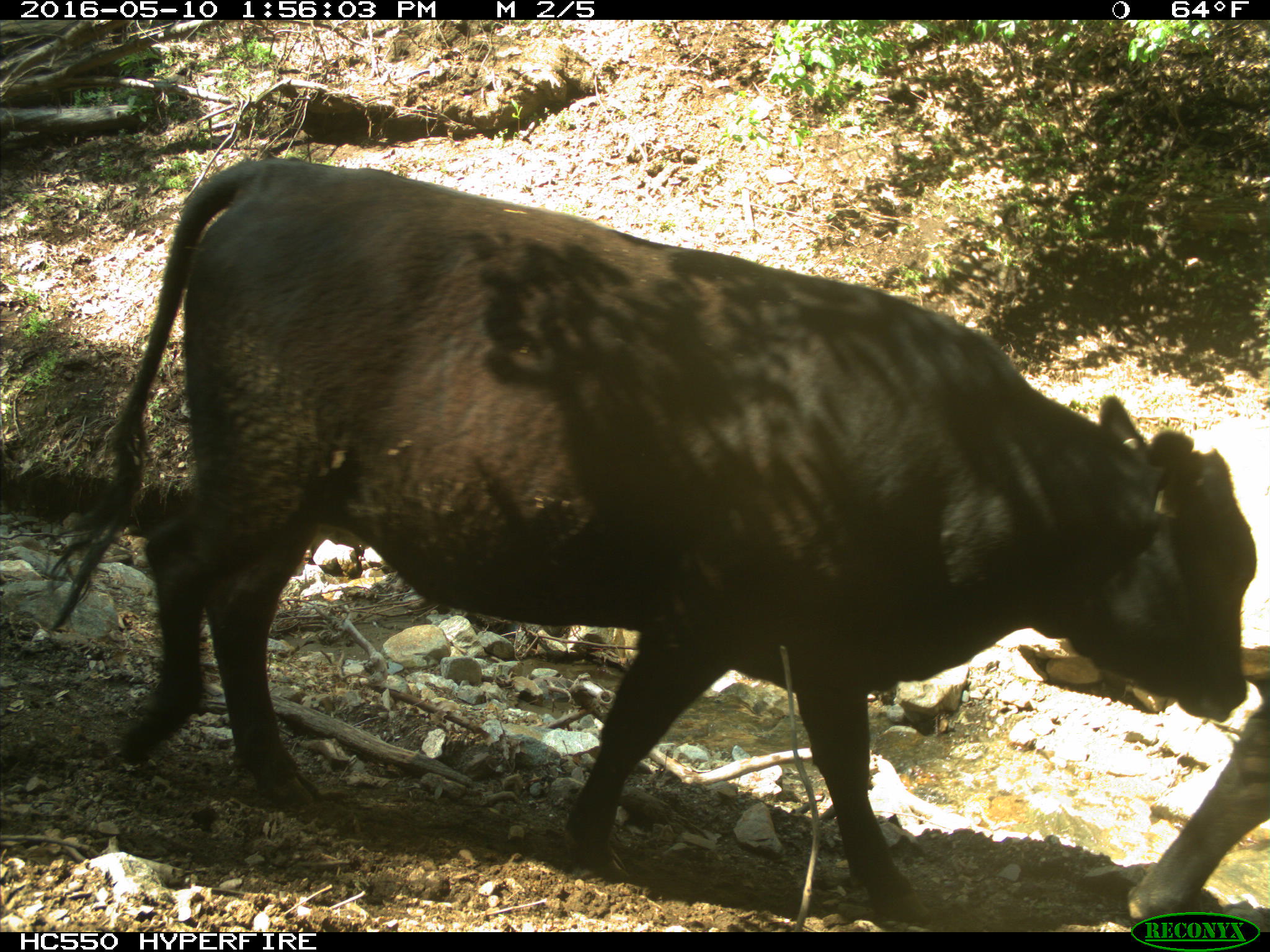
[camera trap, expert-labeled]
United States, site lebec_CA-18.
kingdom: Animalia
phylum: Chordata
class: Mammalia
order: Artiodactyla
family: Bovidae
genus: Bos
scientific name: Bos taurus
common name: domestic cow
Bos taurus (domestic cow).